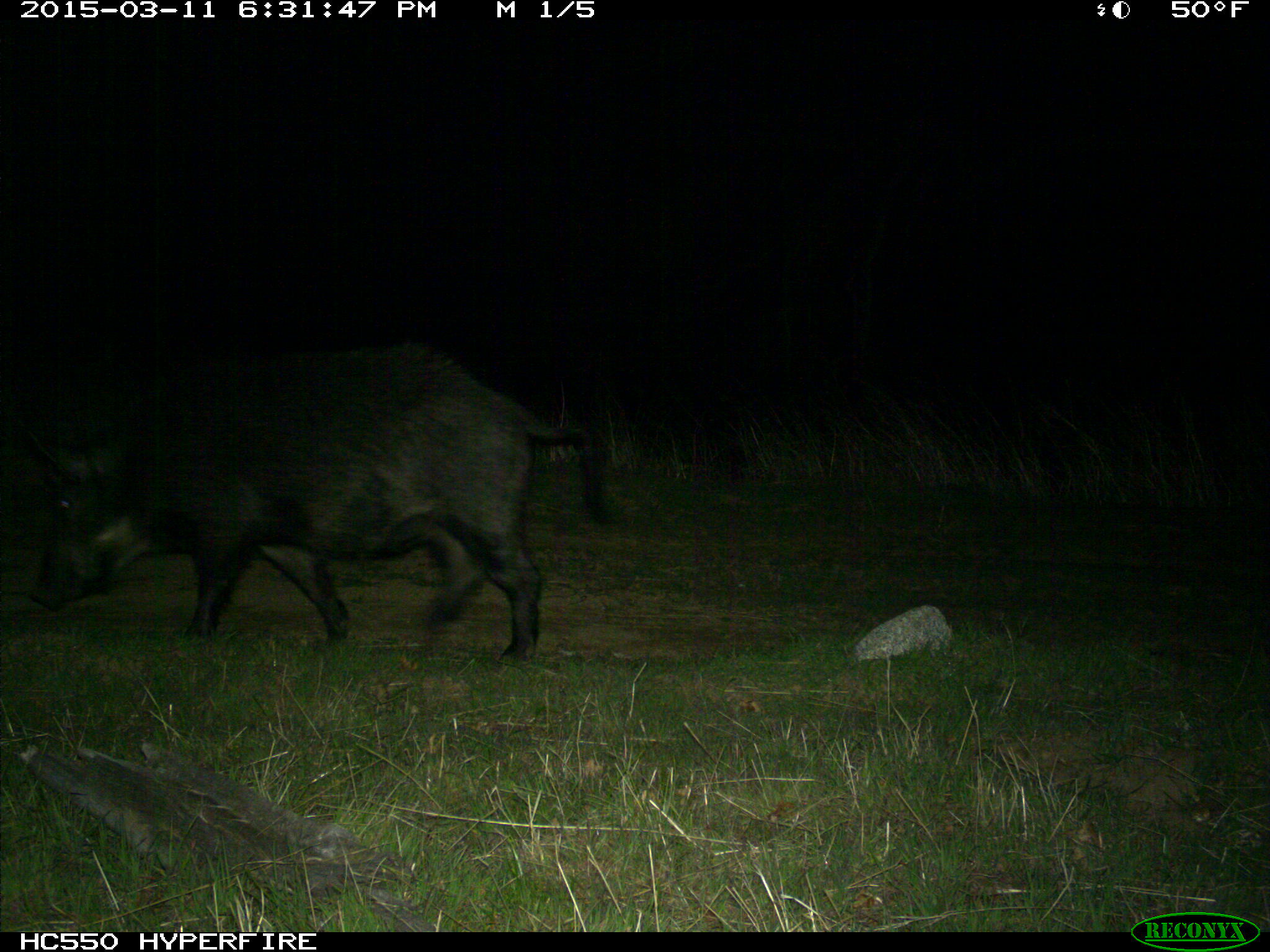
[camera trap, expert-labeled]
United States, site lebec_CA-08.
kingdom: Animalia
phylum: Chordata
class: Mammalia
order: Artiodactyla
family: Suidae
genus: Sus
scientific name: Sus scrofa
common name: wild boar